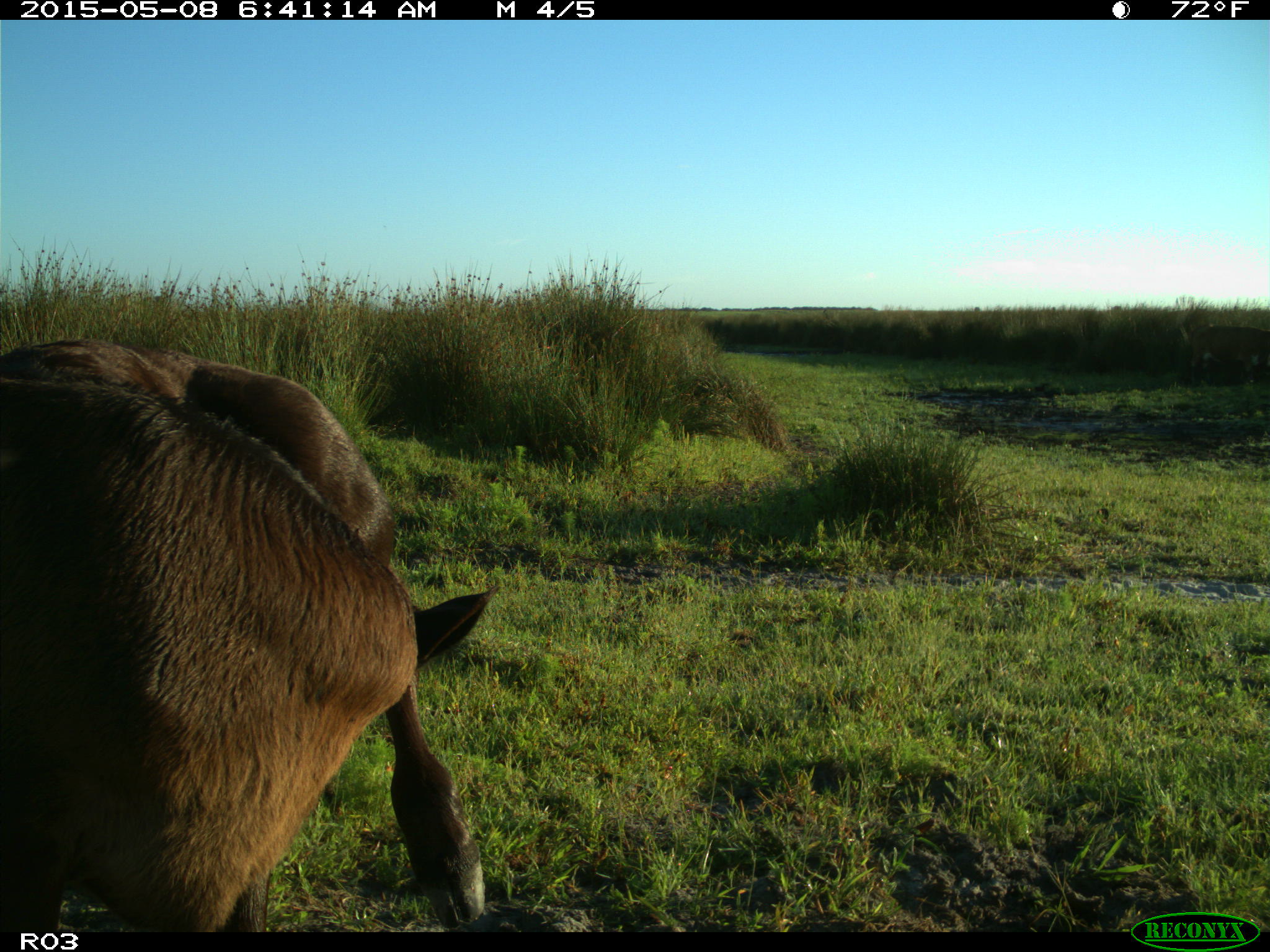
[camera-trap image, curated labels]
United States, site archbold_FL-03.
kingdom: Animalia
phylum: Chordata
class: Mammalia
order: Artiodactyla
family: Bovidae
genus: Bos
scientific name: Bos taurus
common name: domestic cow